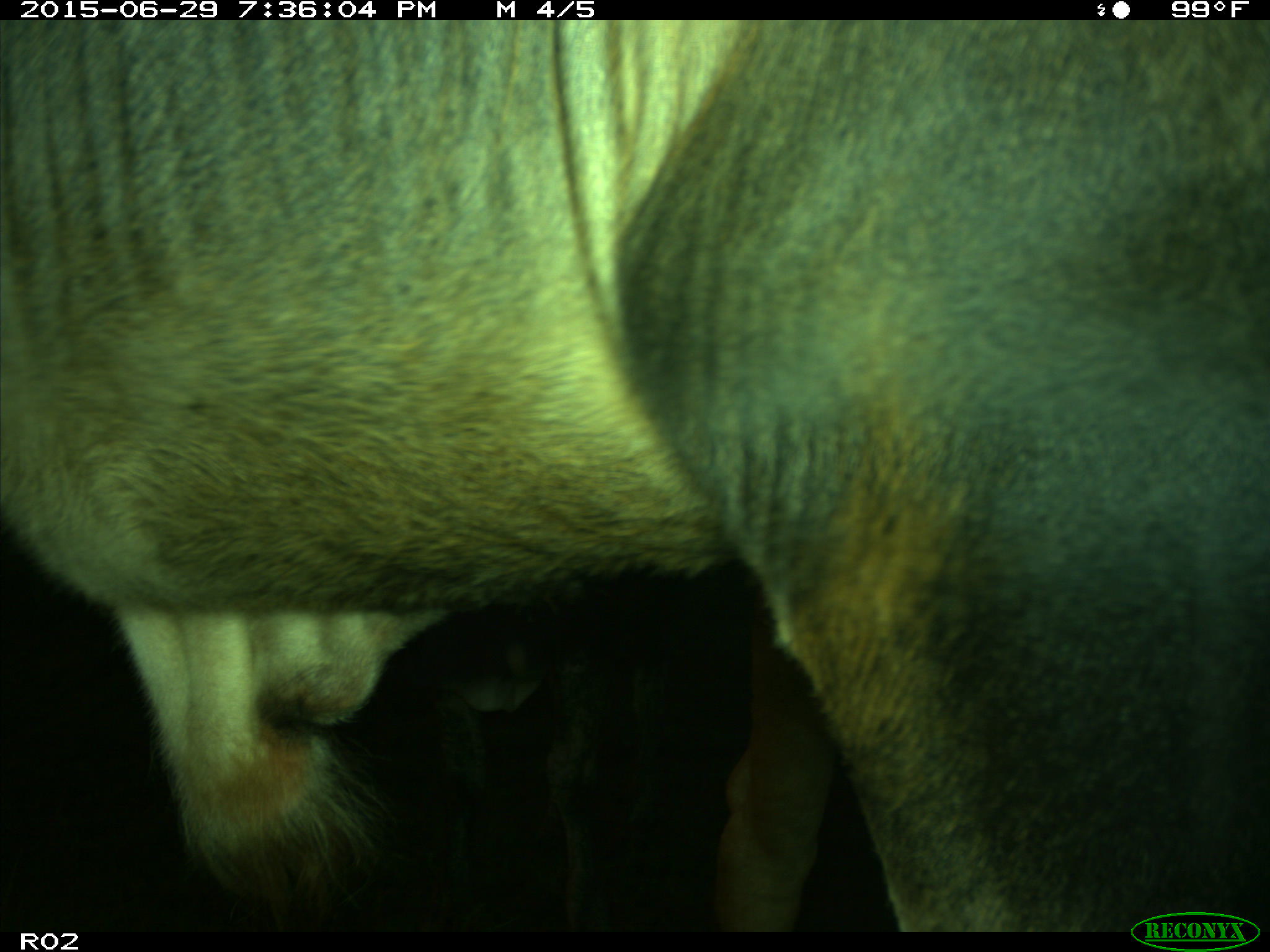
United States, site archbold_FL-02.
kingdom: Animalia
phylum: Chordata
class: Mammalia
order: Artiodactyla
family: Bovidae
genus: Bos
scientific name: Bos taurus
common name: domestic cow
Bos taurus (domestic cow).